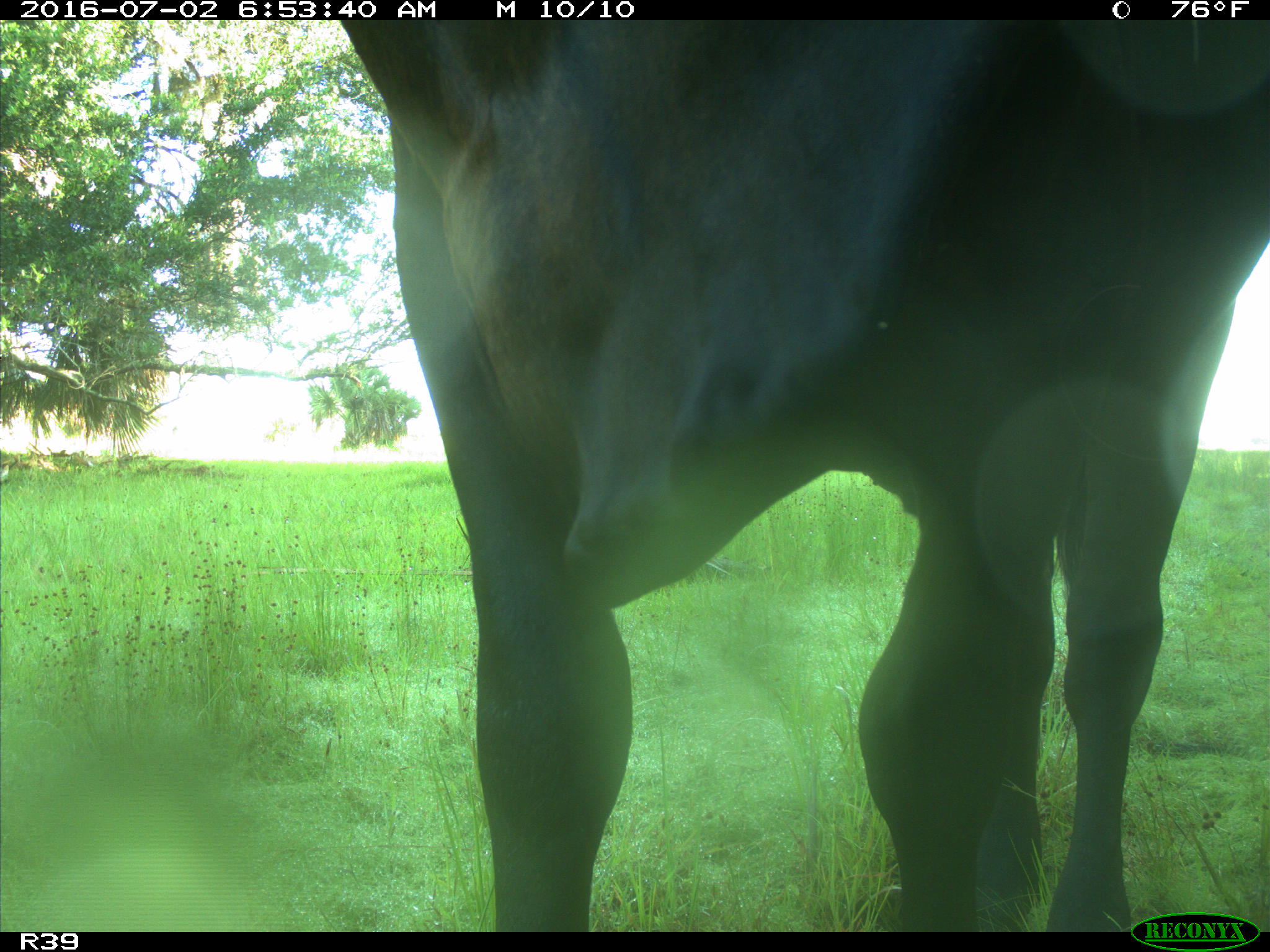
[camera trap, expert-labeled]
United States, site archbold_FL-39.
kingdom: Animalia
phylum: Chordata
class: Mammalia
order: Artiodactyla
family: Bovidae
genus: Bos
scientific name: Bos taurus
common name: domestic cow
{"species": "Bos taurus (domestic cow)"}